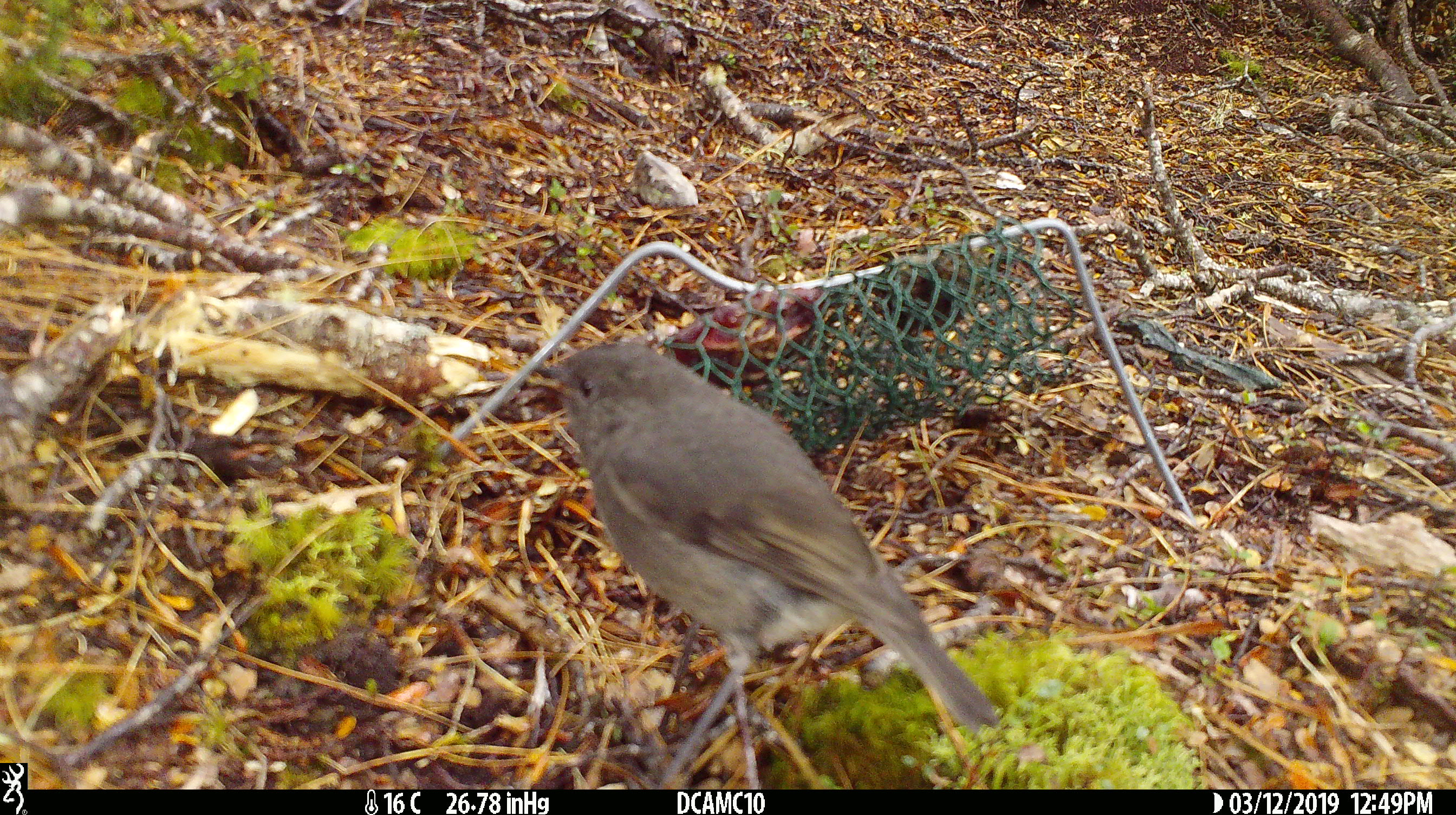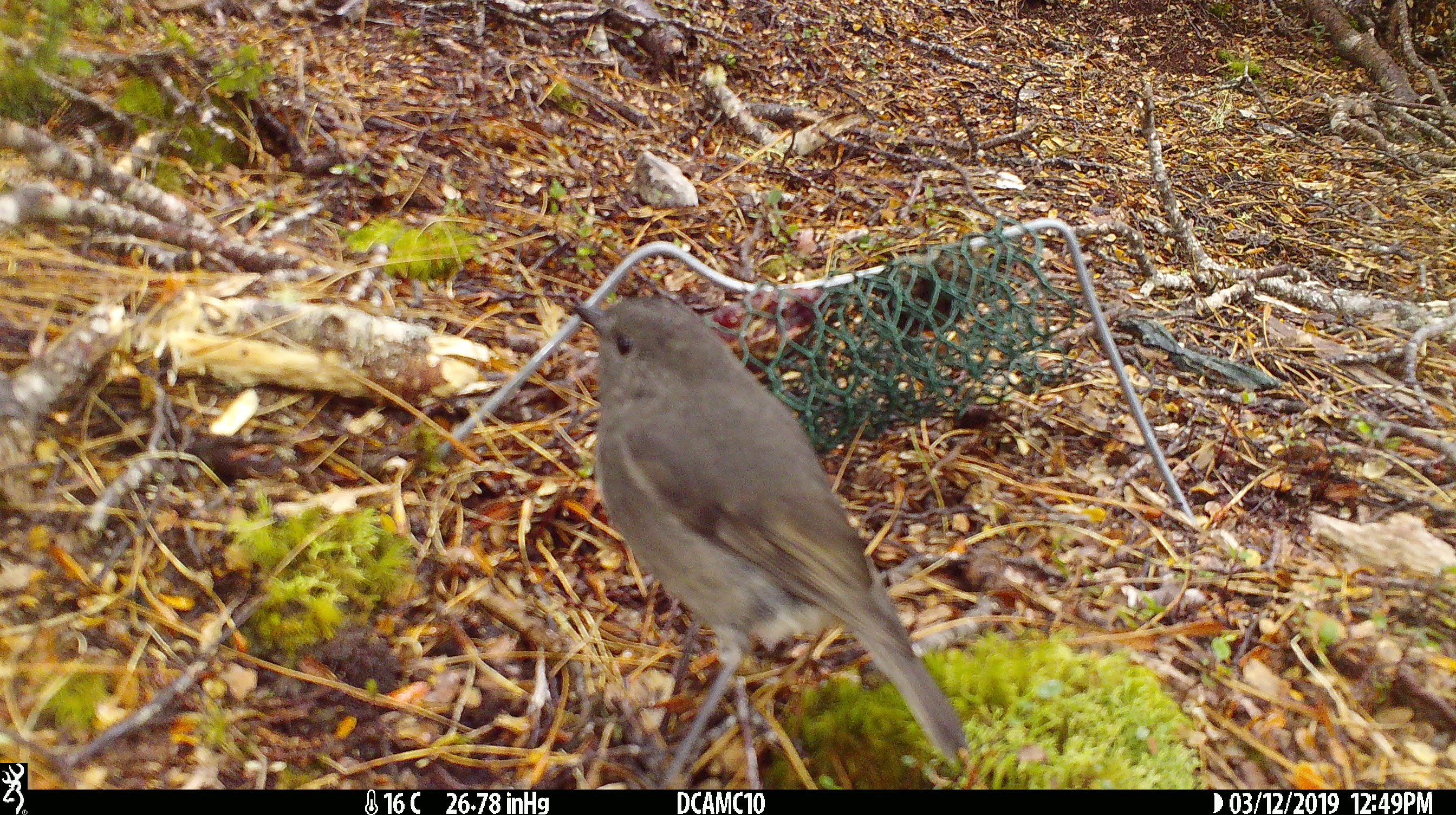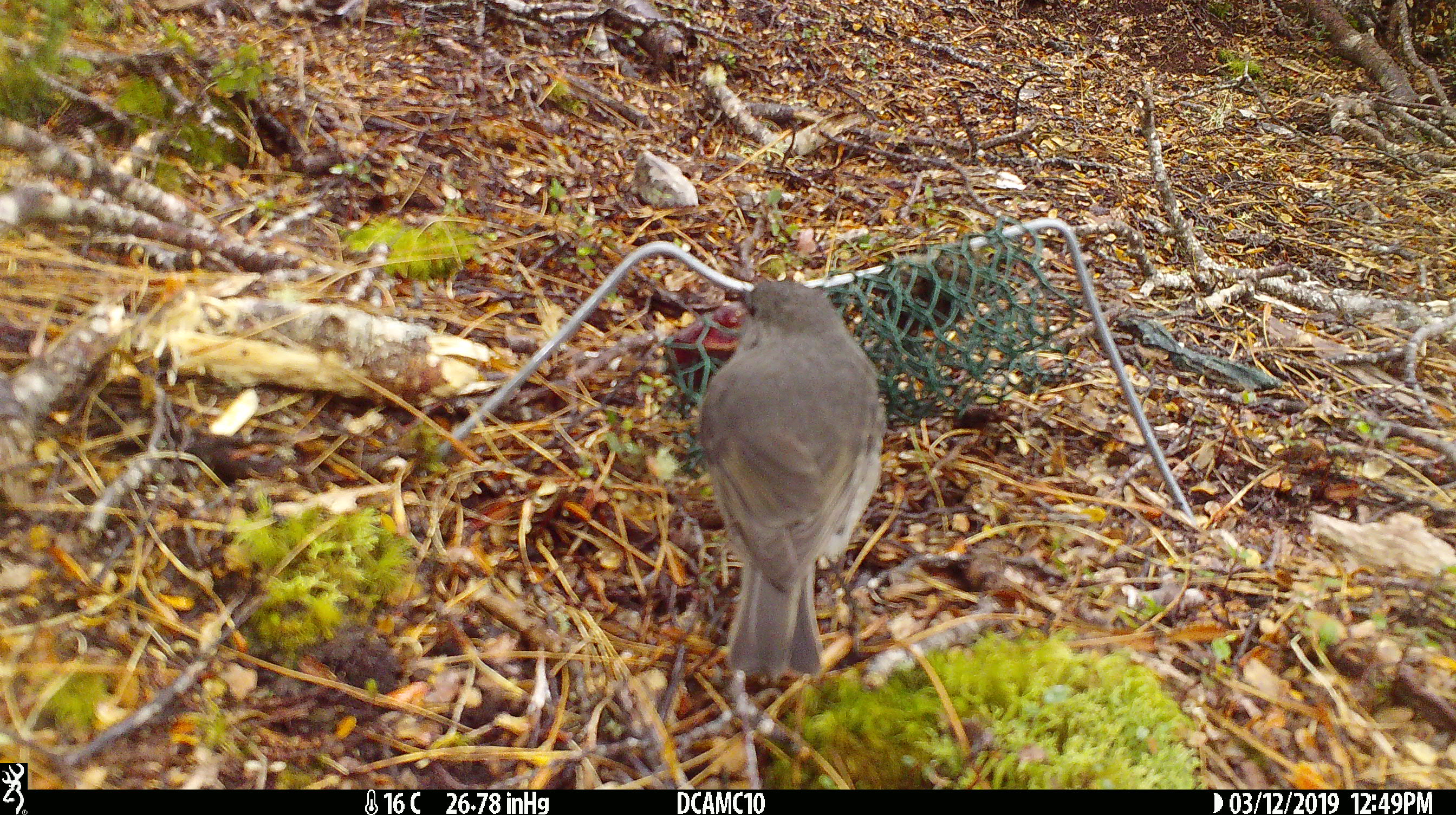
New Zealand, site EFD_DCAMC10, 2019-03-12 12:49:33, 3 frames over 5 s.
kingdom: Animalia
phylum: Chordata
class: Aves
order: Passeriformes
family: Petroicidae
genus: Petroica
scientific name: Petroica australis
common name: new zealand robin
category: robin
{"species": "robin (new zealand robin) (Petroica australis)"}